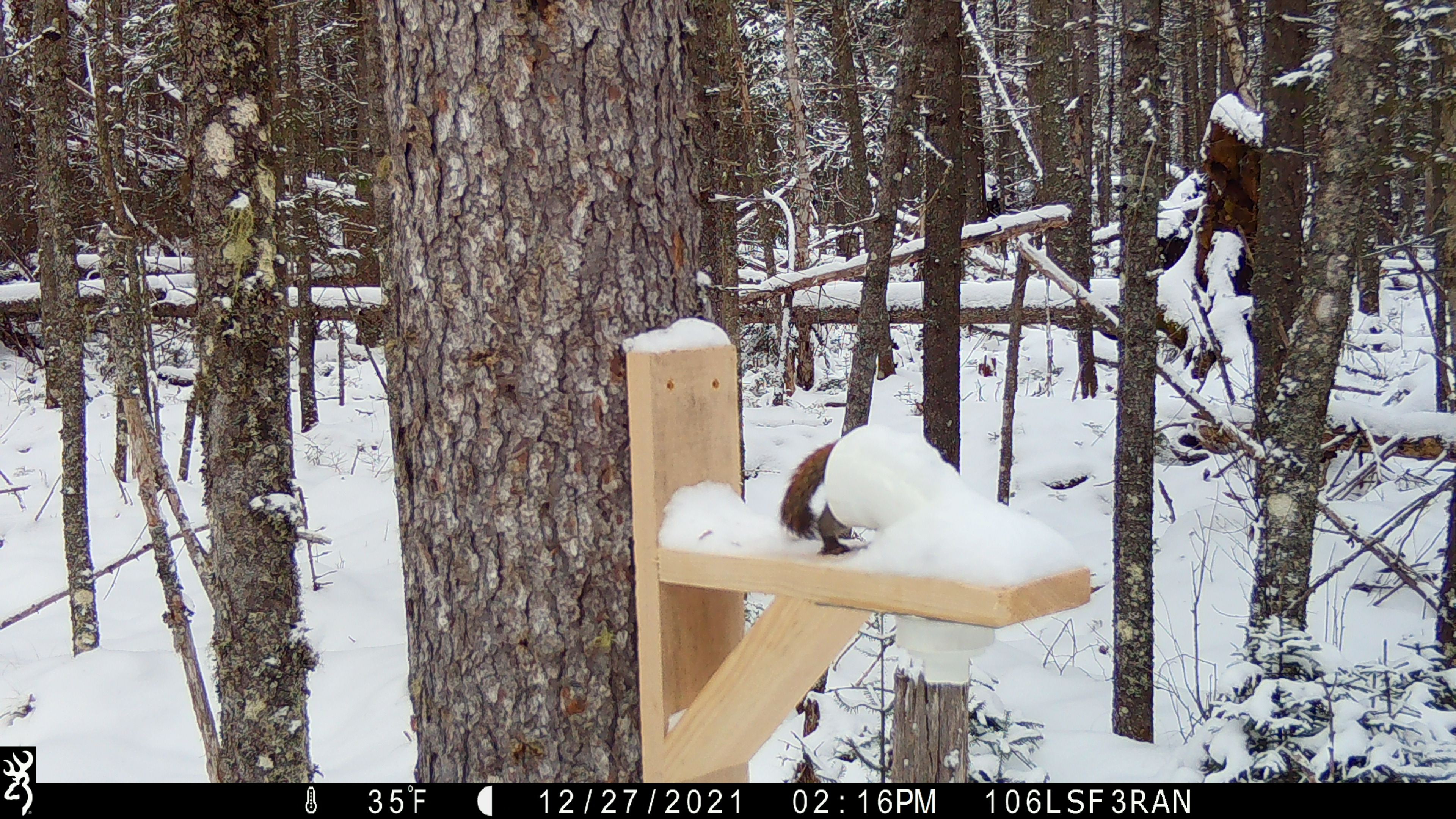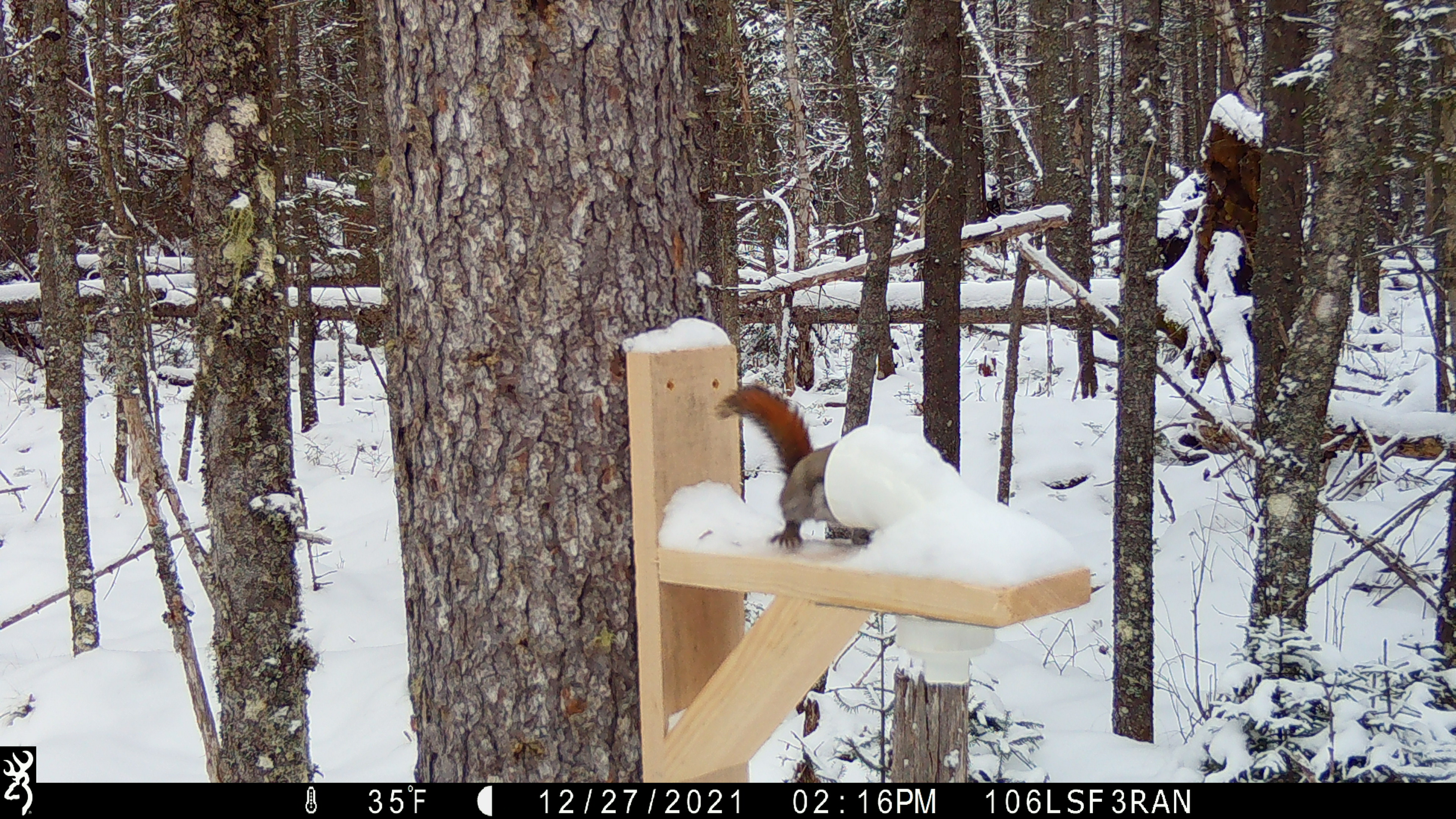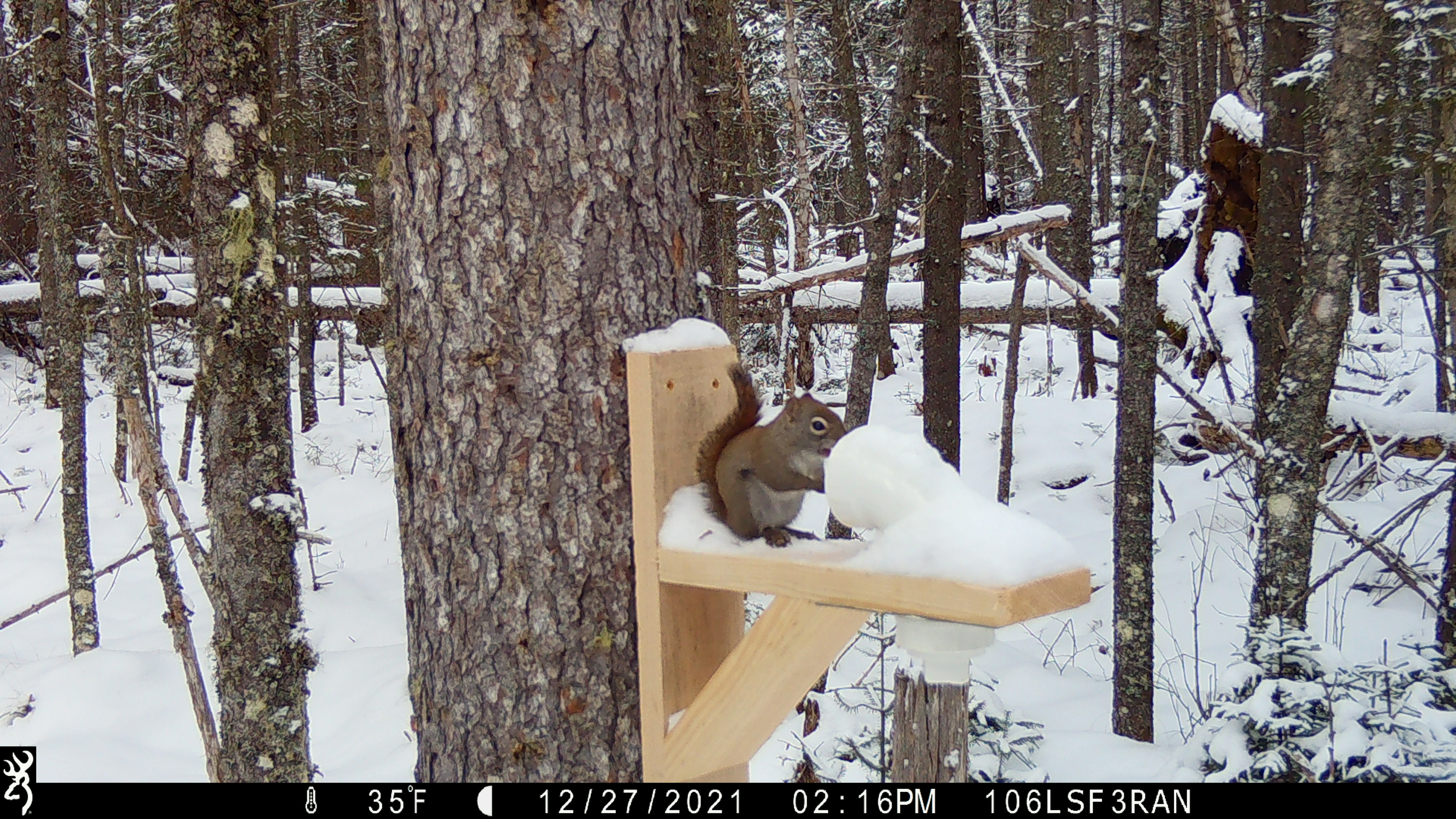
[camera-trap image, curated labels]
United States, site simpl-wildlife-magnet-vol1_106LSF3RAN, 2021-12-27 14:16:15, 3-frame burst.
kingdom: Animalia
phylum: Chordata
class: Mammalia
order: Rodentia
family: Sciuridae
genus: Tamiasciurus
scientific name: Tamiasciurus hudsonicus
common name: red squirrel